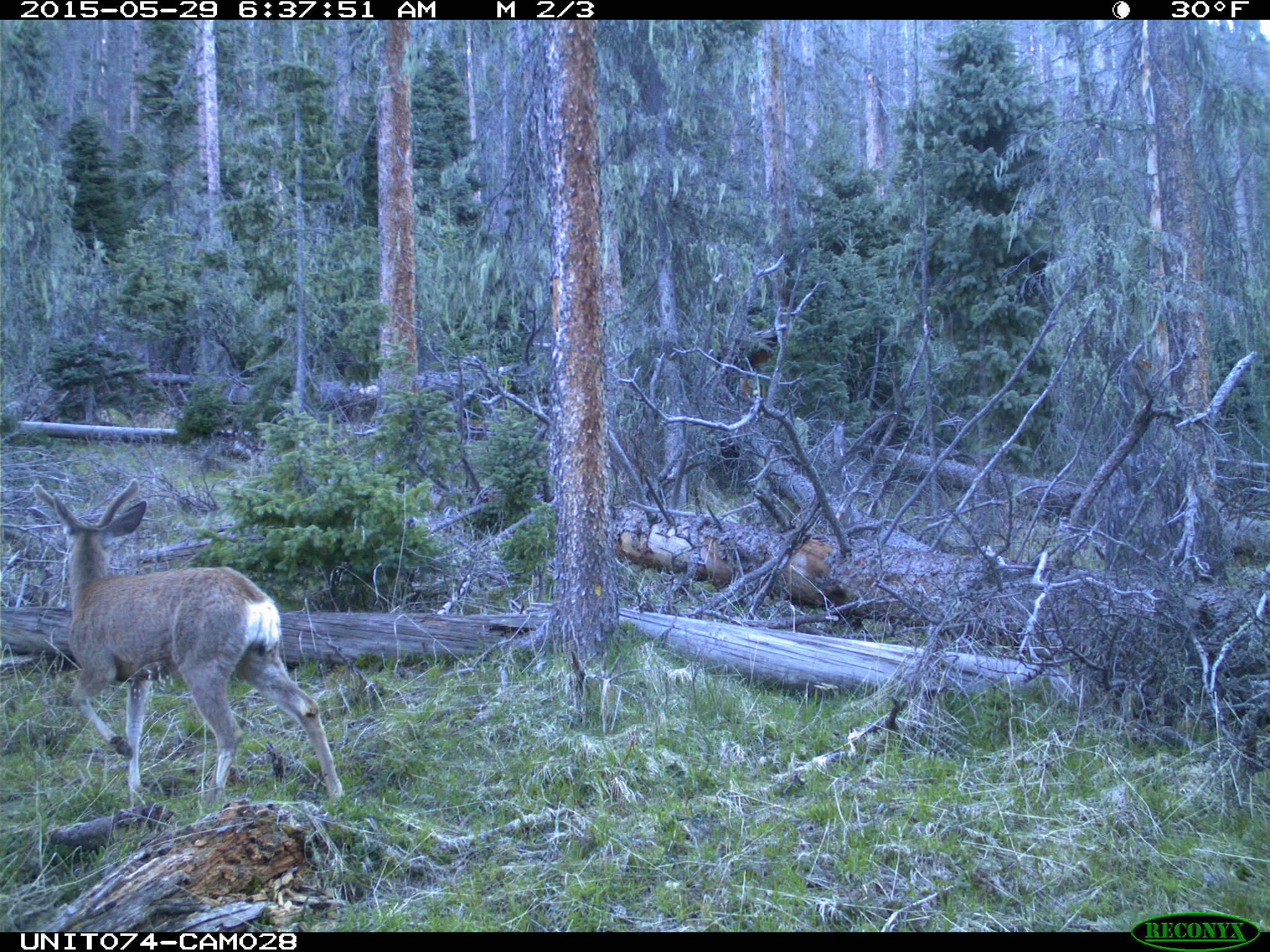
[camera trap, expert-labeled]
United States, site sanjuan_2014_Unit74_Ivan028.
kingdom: Animalia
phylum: Chordata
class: Mammalia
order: Artiodactyla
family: Cervidae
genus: Odocoileus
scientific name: Odocoileus hemionus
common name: mule deer